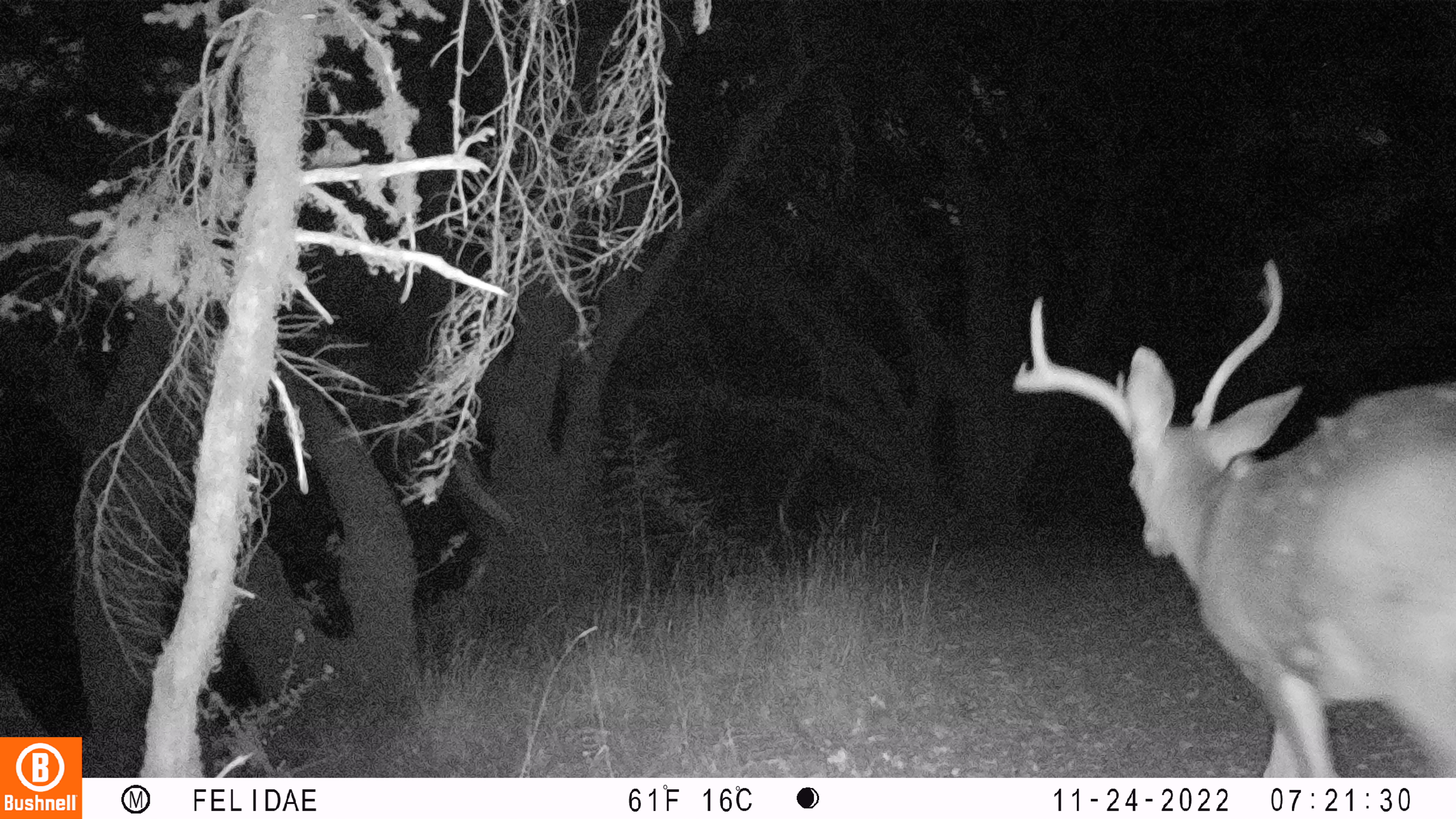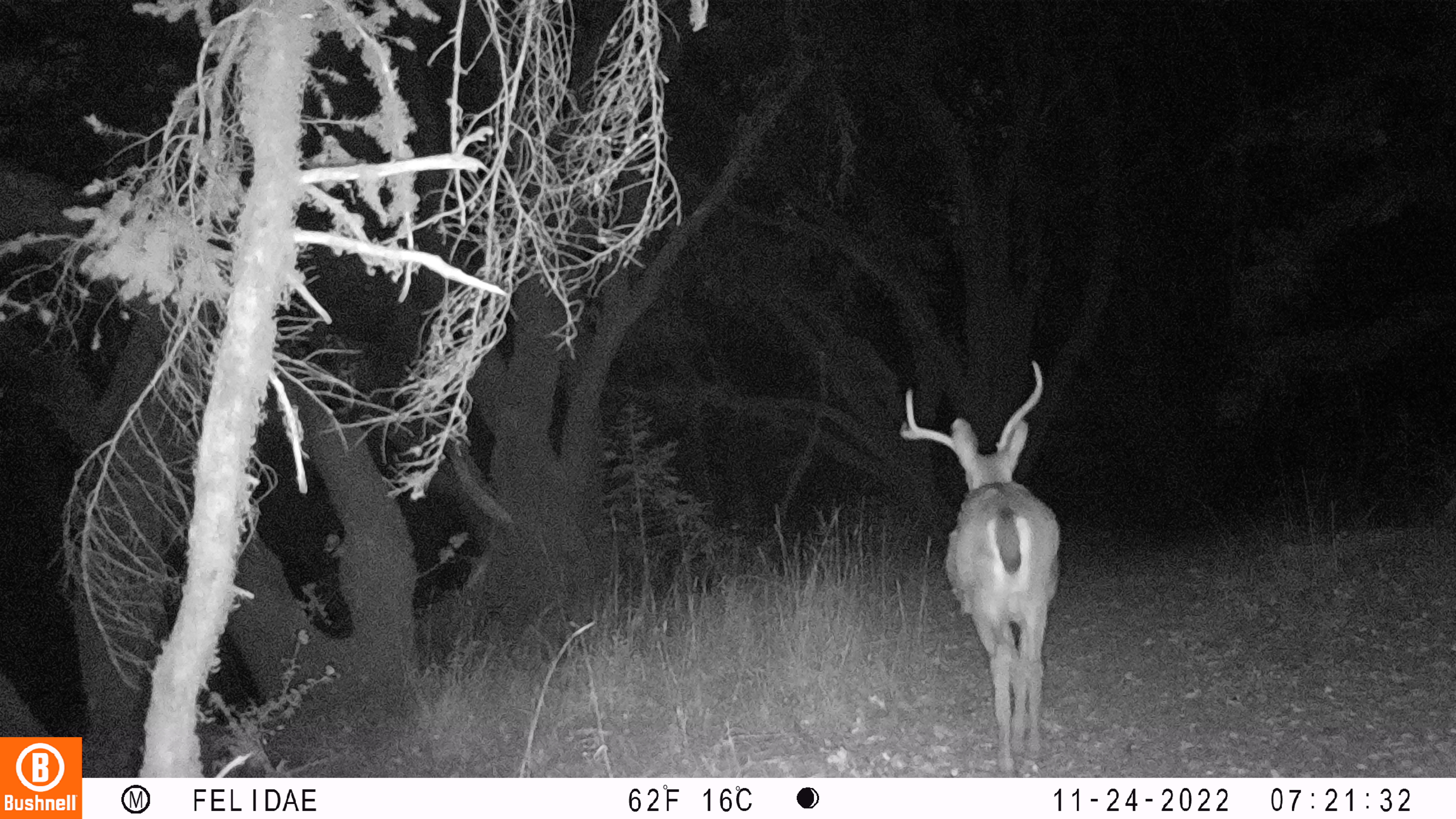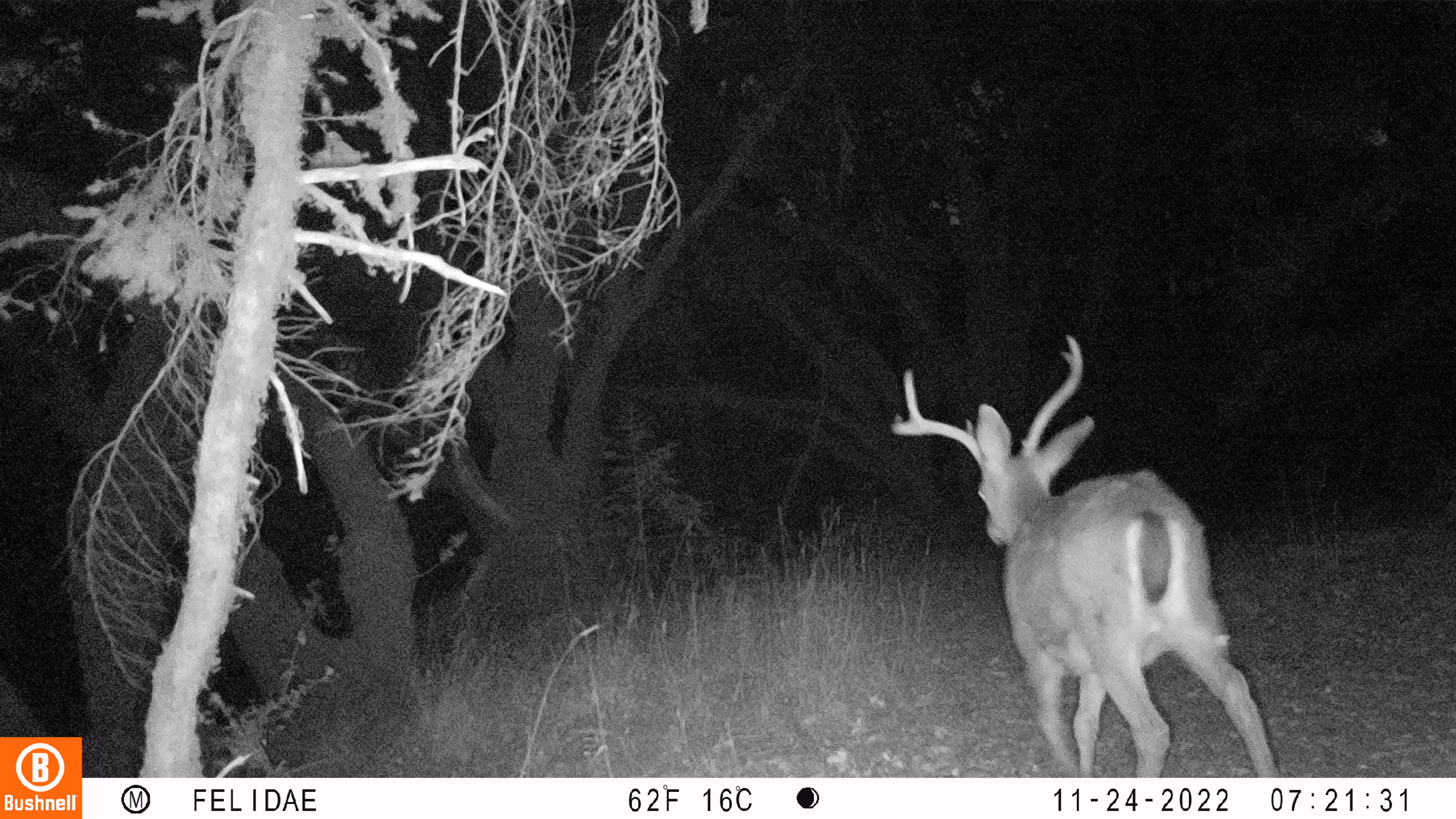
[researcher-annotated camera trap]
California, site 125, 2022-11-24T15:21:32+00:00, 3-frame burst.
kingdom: Animalia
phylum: Chordata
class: Mammalia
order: Artiodactyla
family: Cervidae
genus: Odocoileus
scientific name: Odocoileus hemionus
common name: mule deer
Mule deer (Odocoileus hemionus).